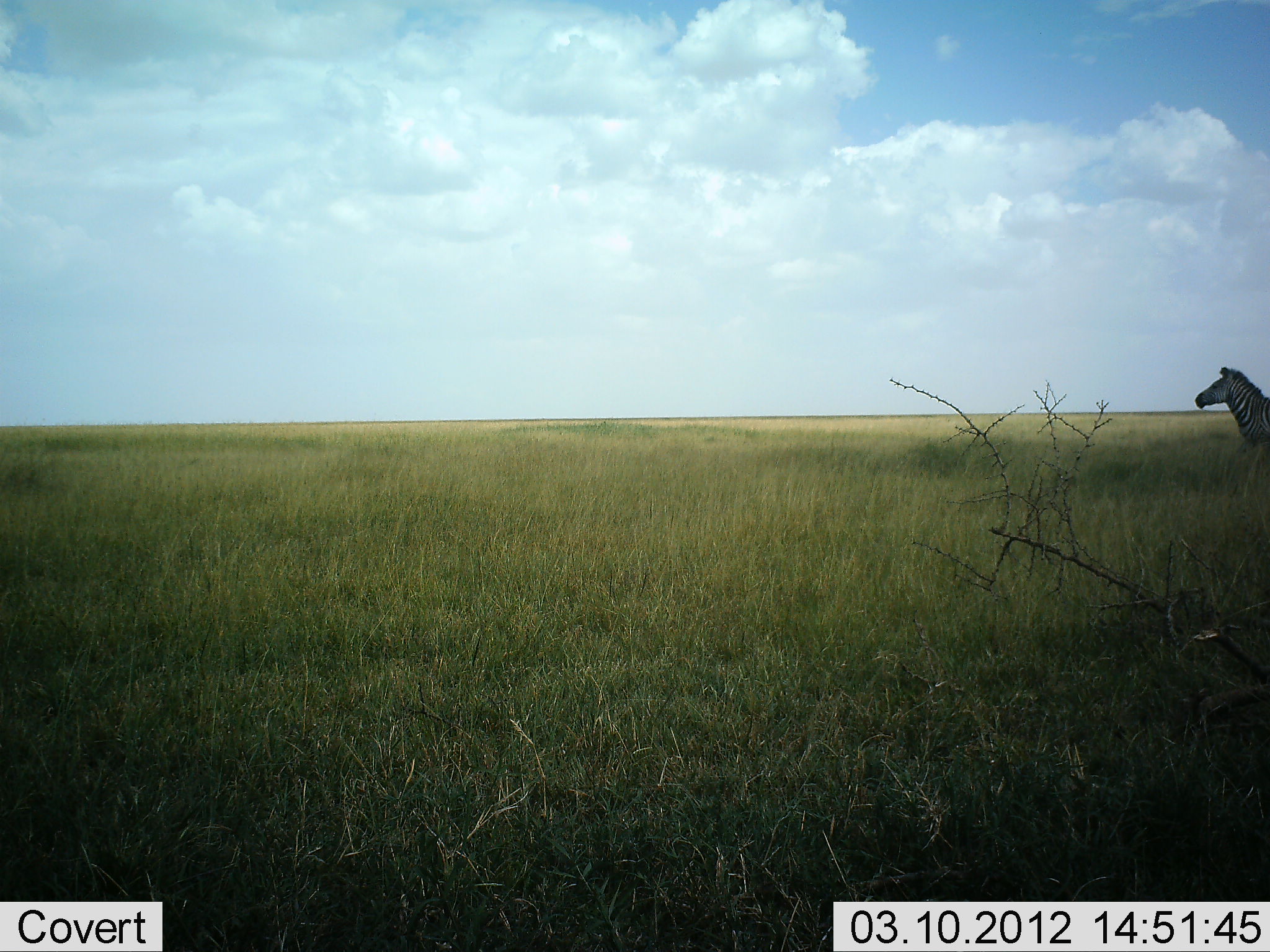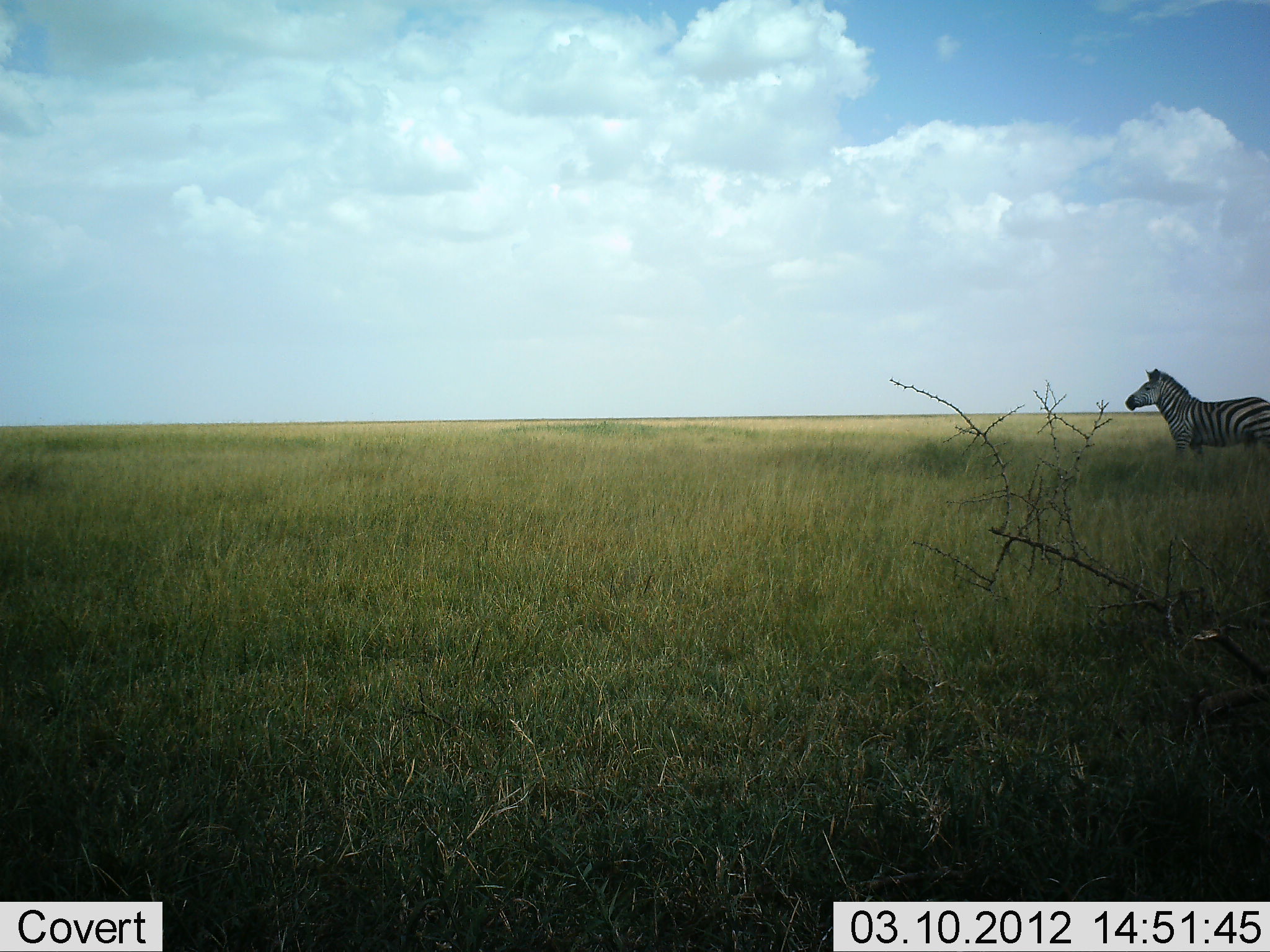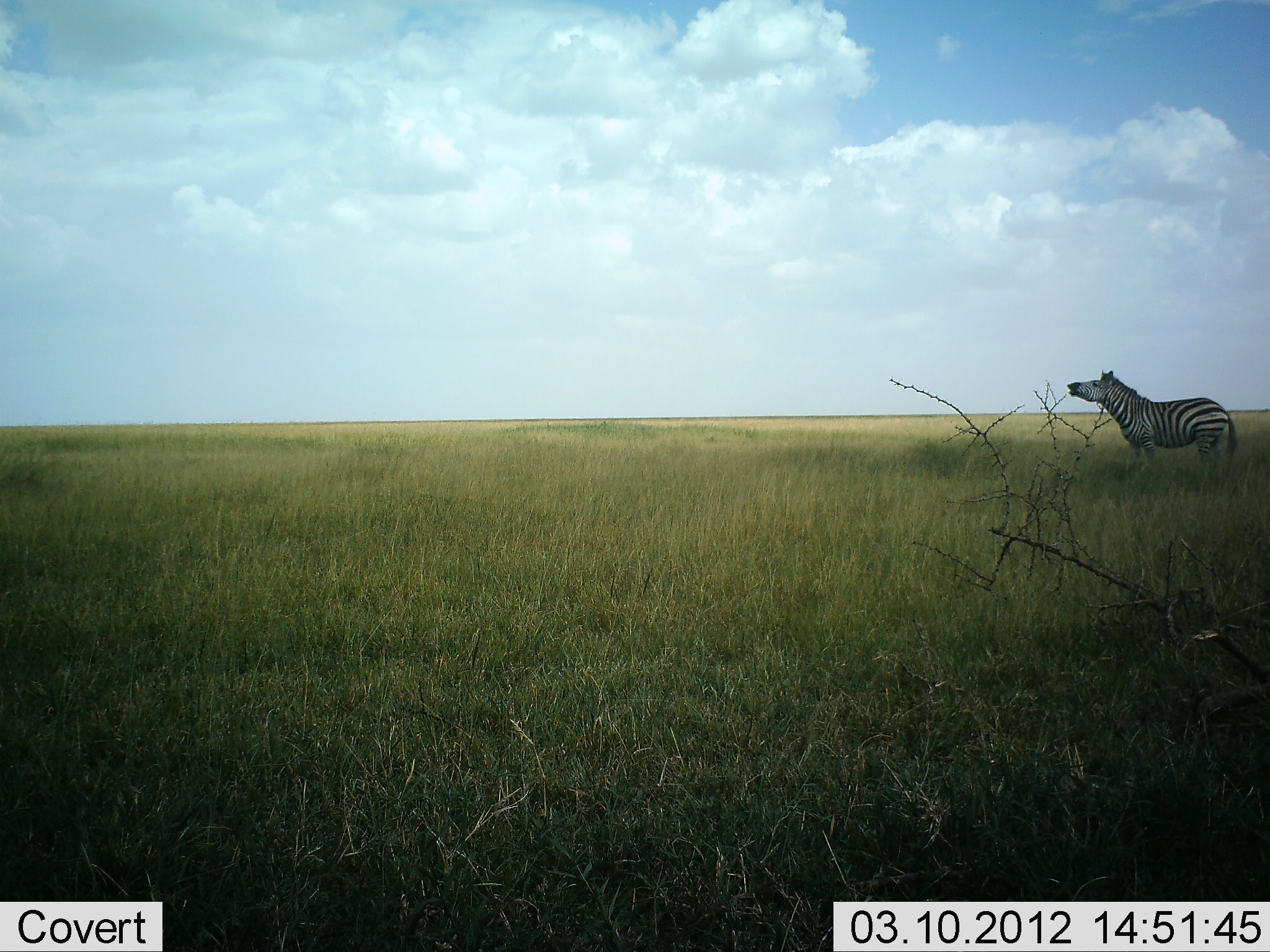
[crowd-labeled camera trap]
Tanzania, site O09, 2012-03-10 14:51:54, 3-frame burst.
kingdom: Animalia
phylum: Chordata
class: Mammalia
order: Perissodactyla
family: Equidae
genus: Equus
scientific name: Equus quagga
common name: plains zebra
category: zebra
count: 1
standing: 11%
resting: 0%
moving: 89%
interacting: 7%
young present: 0%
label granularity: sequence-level